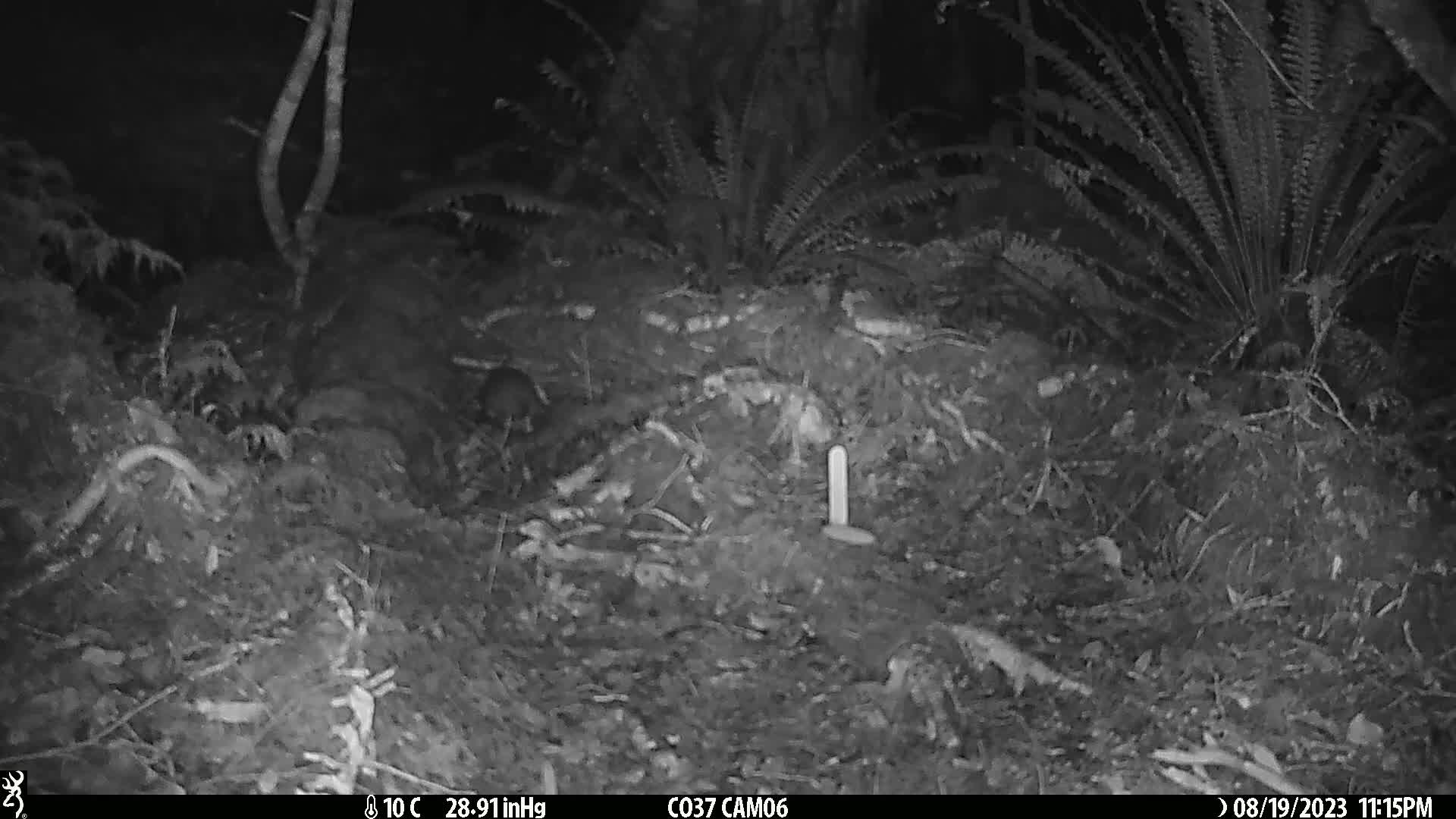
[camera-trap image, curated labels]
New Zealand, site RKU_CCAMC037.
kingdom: Animalia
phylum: Chordata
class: Mammalia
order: Rodentia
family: Muridae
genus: Rattus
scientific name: Rattus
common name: rat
Rat (Rattus).